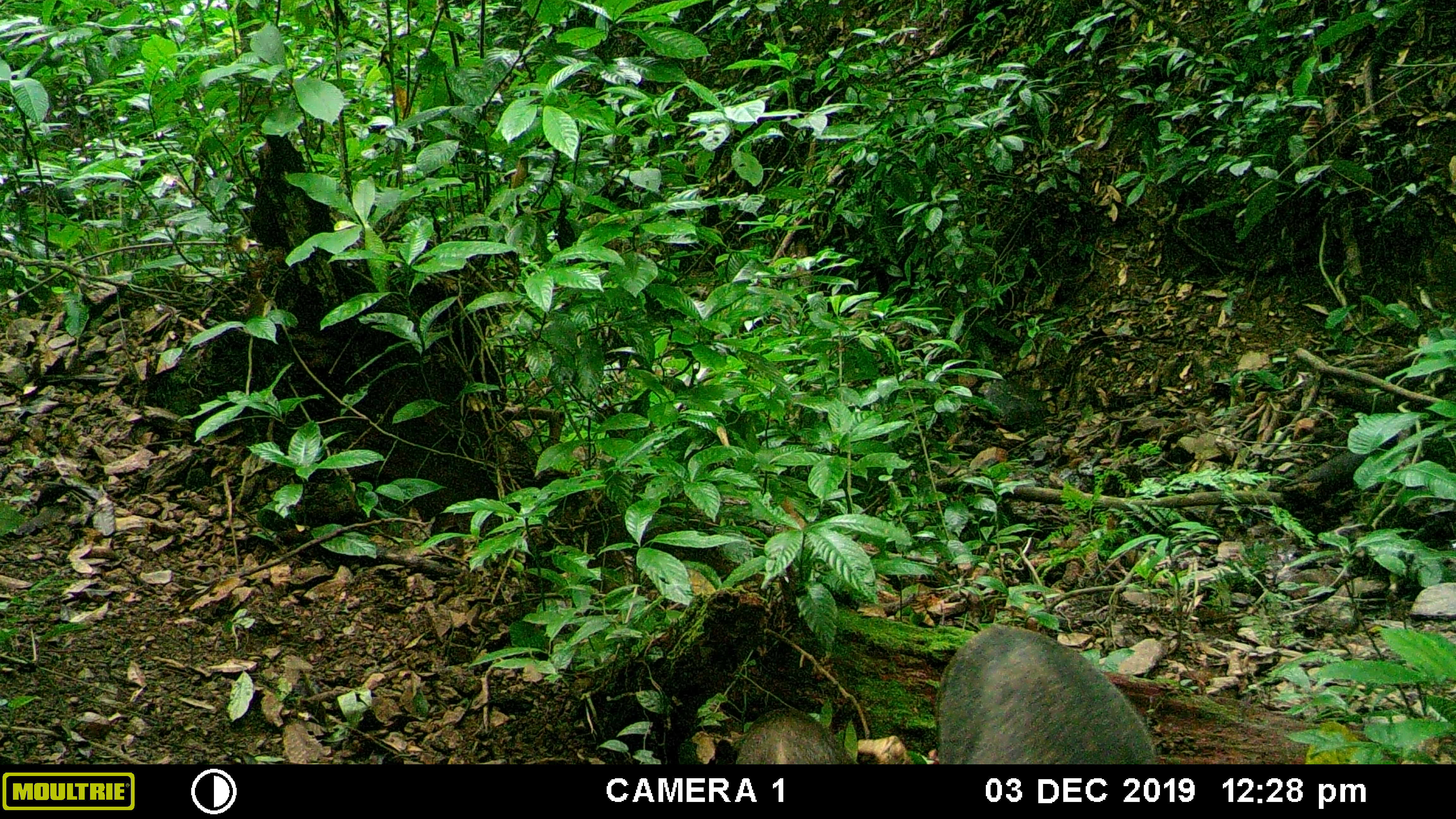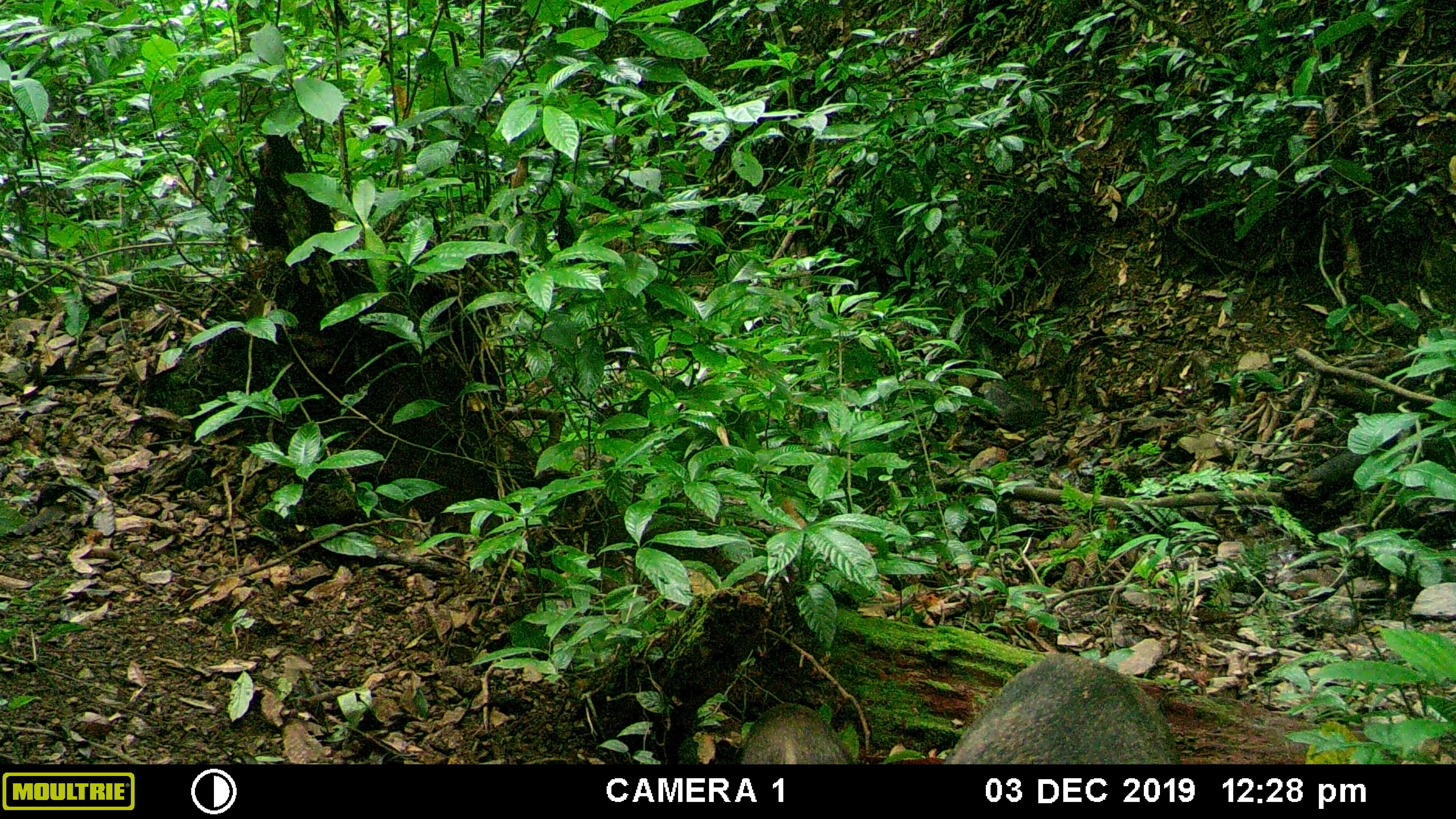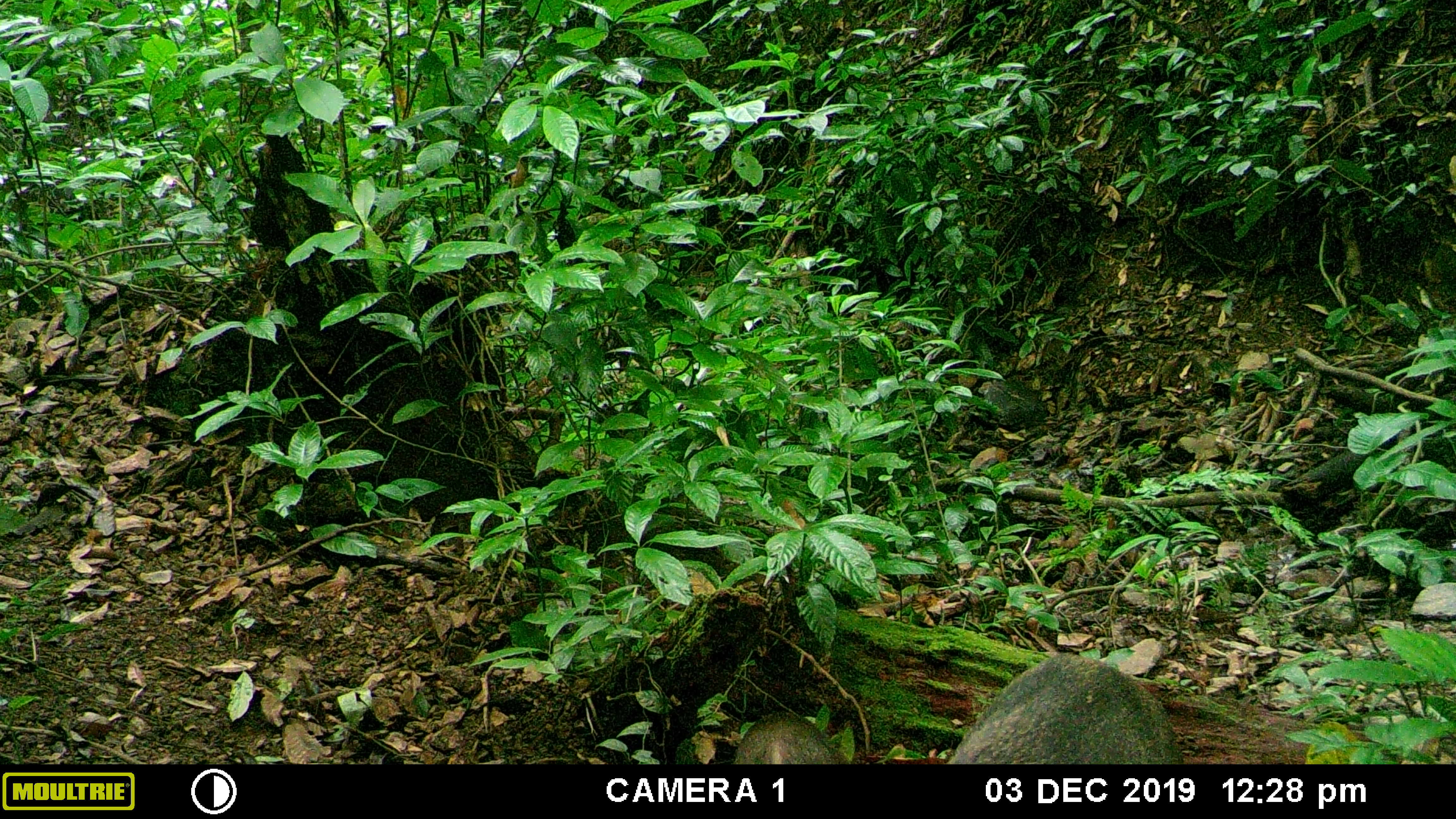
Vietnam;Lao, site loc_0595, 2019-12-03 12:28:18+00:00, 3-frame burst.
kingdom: Animalia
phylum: Chordata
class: Mammalia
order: Artiodactyla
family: Suidae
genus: Sus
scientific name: Sus scrofa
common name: eurasian wild pig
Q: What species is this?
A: Eurasian wild pig (Sus scrofa).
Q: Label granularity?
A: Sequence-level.